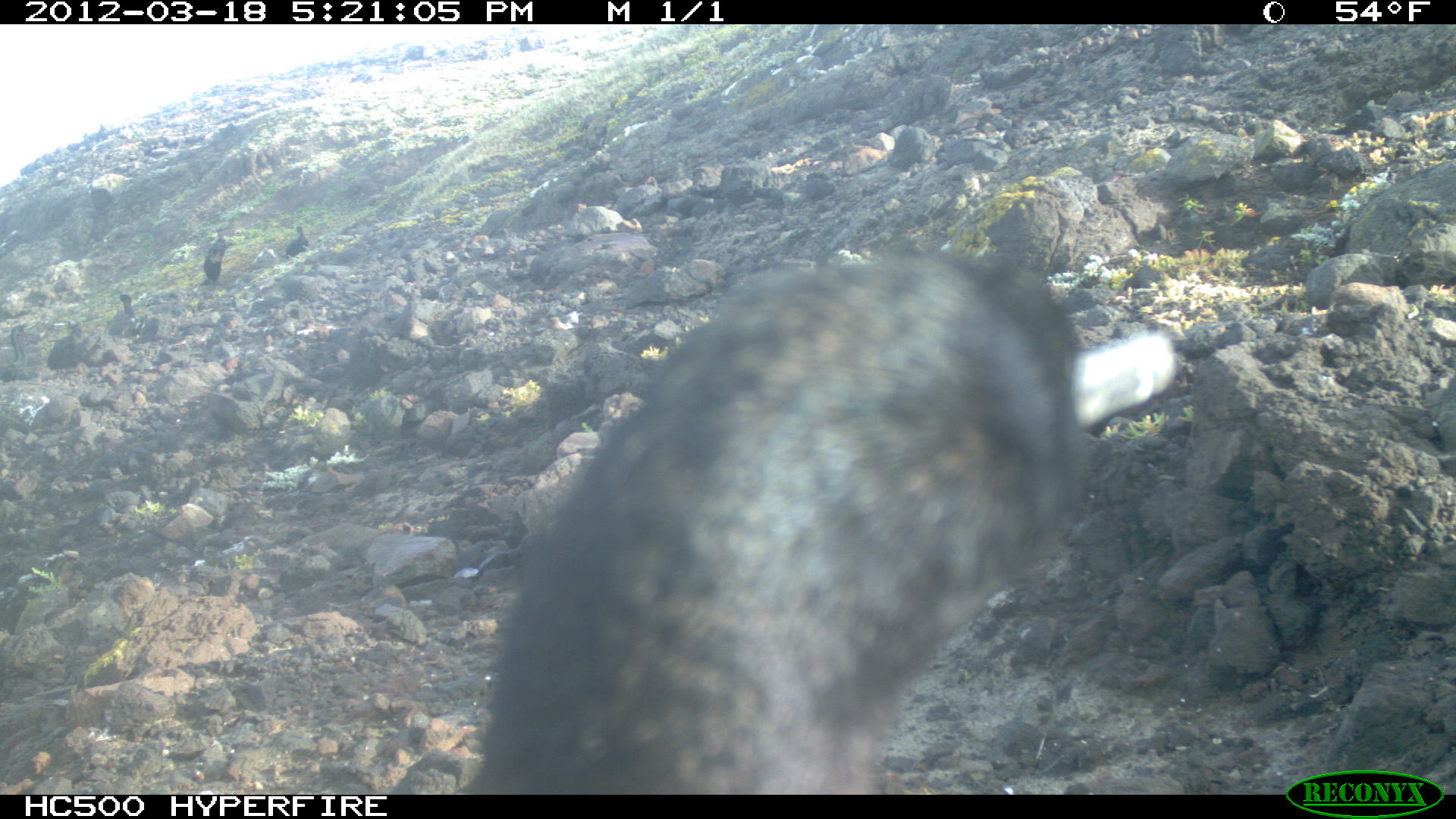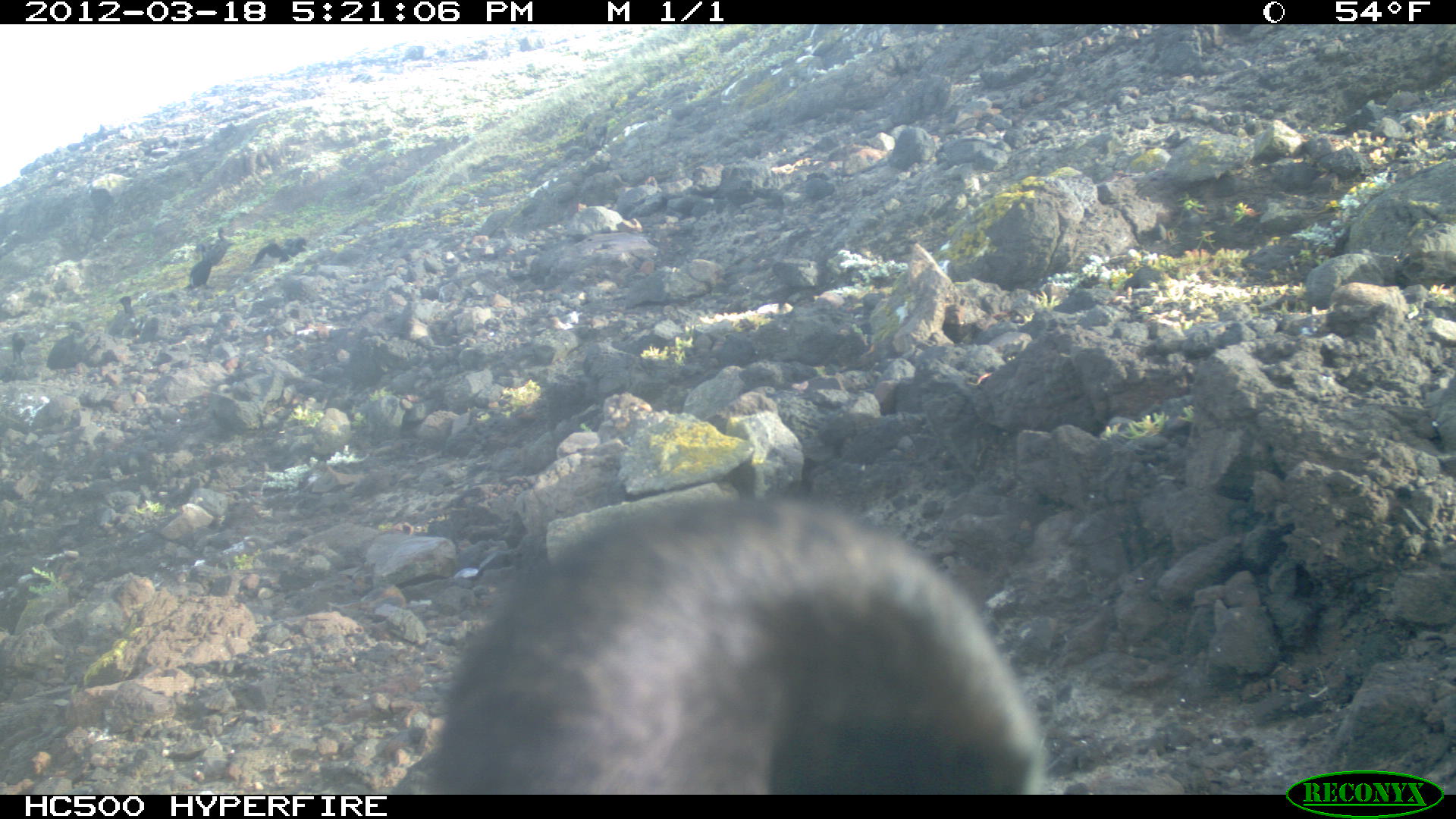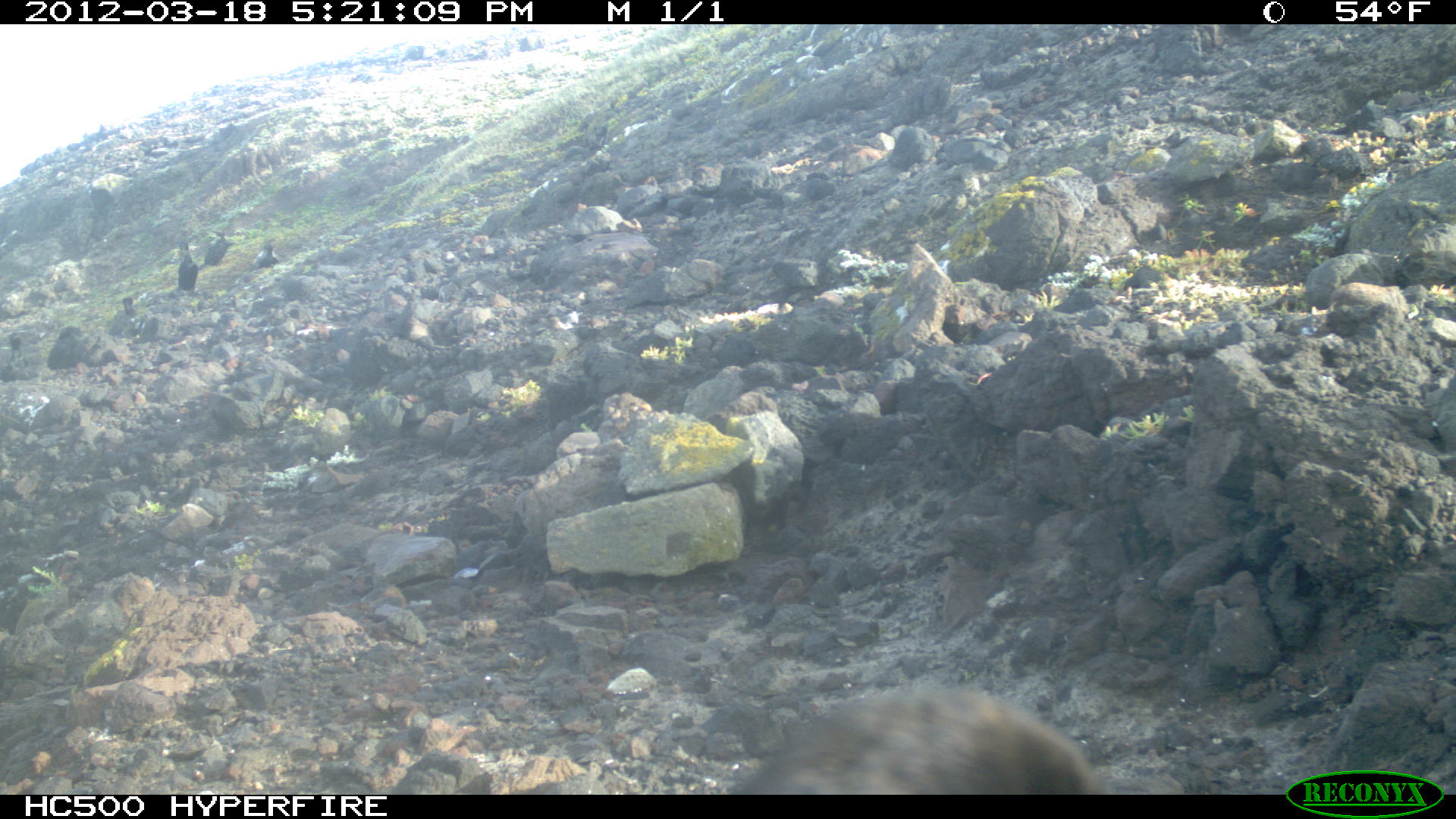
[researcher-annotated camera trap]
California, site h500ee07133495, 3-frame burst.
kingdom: Animalia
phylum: Chordata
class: Aves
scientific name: Aves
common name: bird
Bird (Aves).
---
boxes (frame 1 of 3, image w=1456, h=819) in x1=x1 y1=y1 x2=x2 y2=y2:
bird: x1=474 y1=254 x2=1179 y2=792; x1=45 y1=318 x2=99 y2=371; x1=0 y1=324 x2=46 y2=382; x1=107 y1=293 x2=138 y2=339; x1=202 y1=232 x2=228 y2=281; x1=286 y1=226 x2=309 y2=259; x1=134 y1=315 x2=158 y2=341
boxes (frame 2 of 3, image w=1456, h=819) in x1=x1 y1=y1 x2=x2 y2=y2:
bird: x1=412 y1=494 x2=1051 y2=792; x1=46 y1=320 x2=86 y2=369; x1=177 y1=241 x2=212 y2=288; x1=107 y1=296 x2=137 y2=336; x1=256 y1=235 x2=288 y2=265; x1=3 y1=328 x2=25 y2=366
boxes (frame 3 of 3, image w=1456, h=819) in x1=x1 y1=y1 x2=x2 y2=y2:
bird: x1=720 y1=680 x2=1104 y2=792; x1=168 y1=240 x2=199 y2=293; x1=49 y1=325 x2=86 y2=368; x1=108 y1=297 x2=146 y2=338; x1=204 y1=230 x2=234 y2=266; x1=246 y1=243 x2=281 y2=271; x1=2 y1=331 x2=23 y2=362